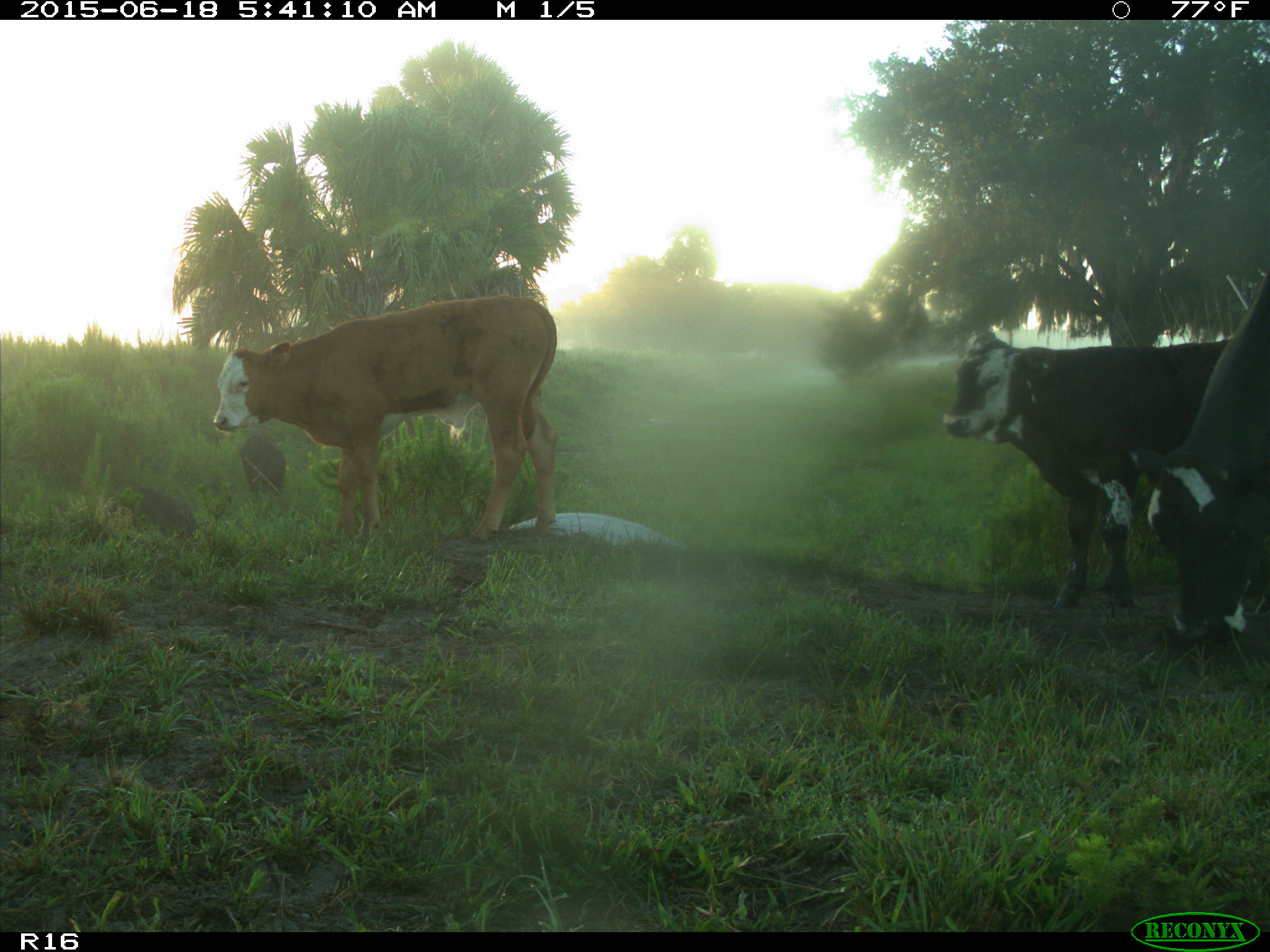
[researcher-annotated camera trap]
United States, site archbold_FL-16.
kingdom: Animalia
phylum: Chordata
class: Mammalia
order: Artiodactyla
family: Suidae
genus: Sus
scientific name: Sus scrofa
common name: wild boar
Sus scrofa (wild boar).